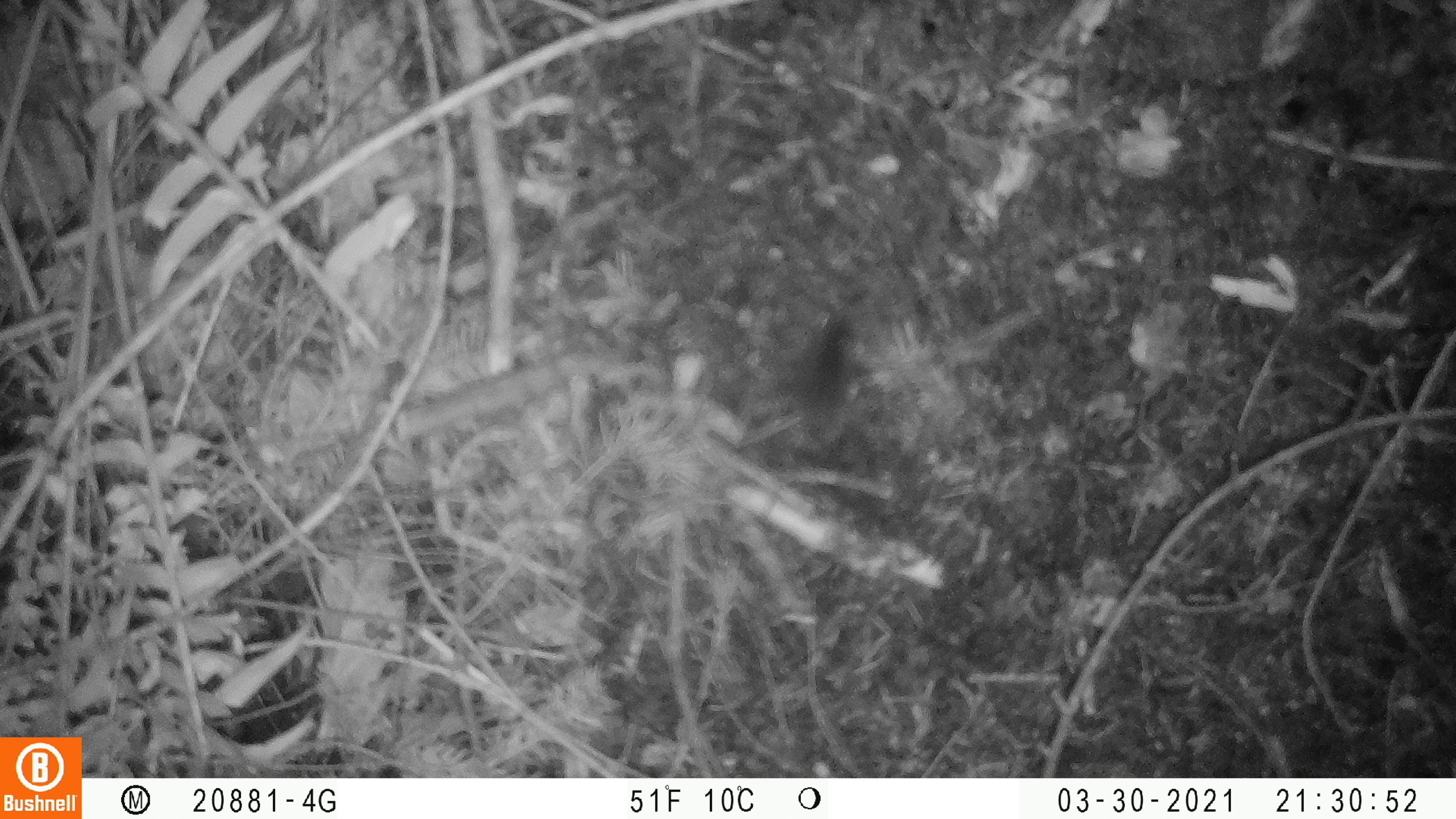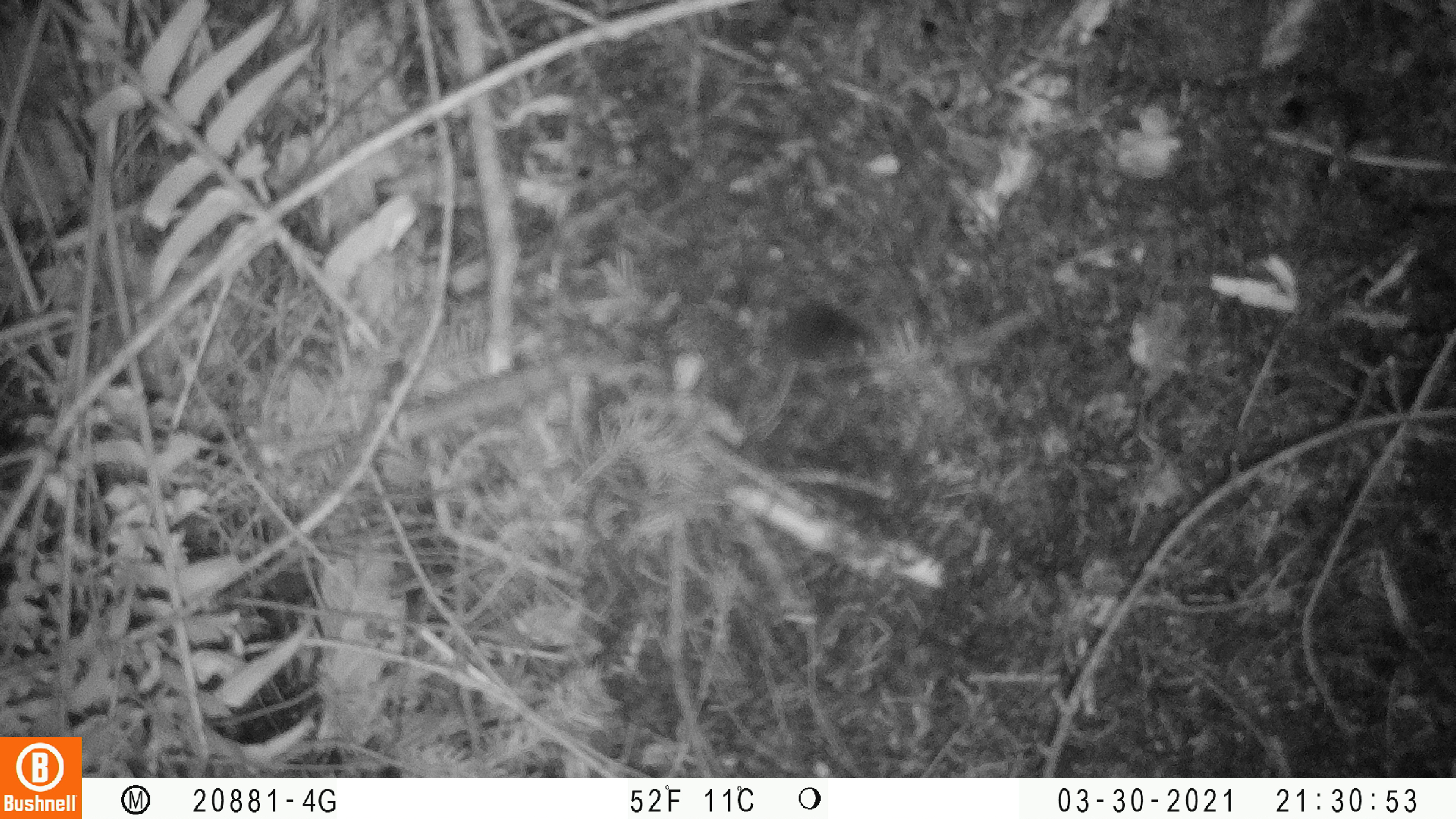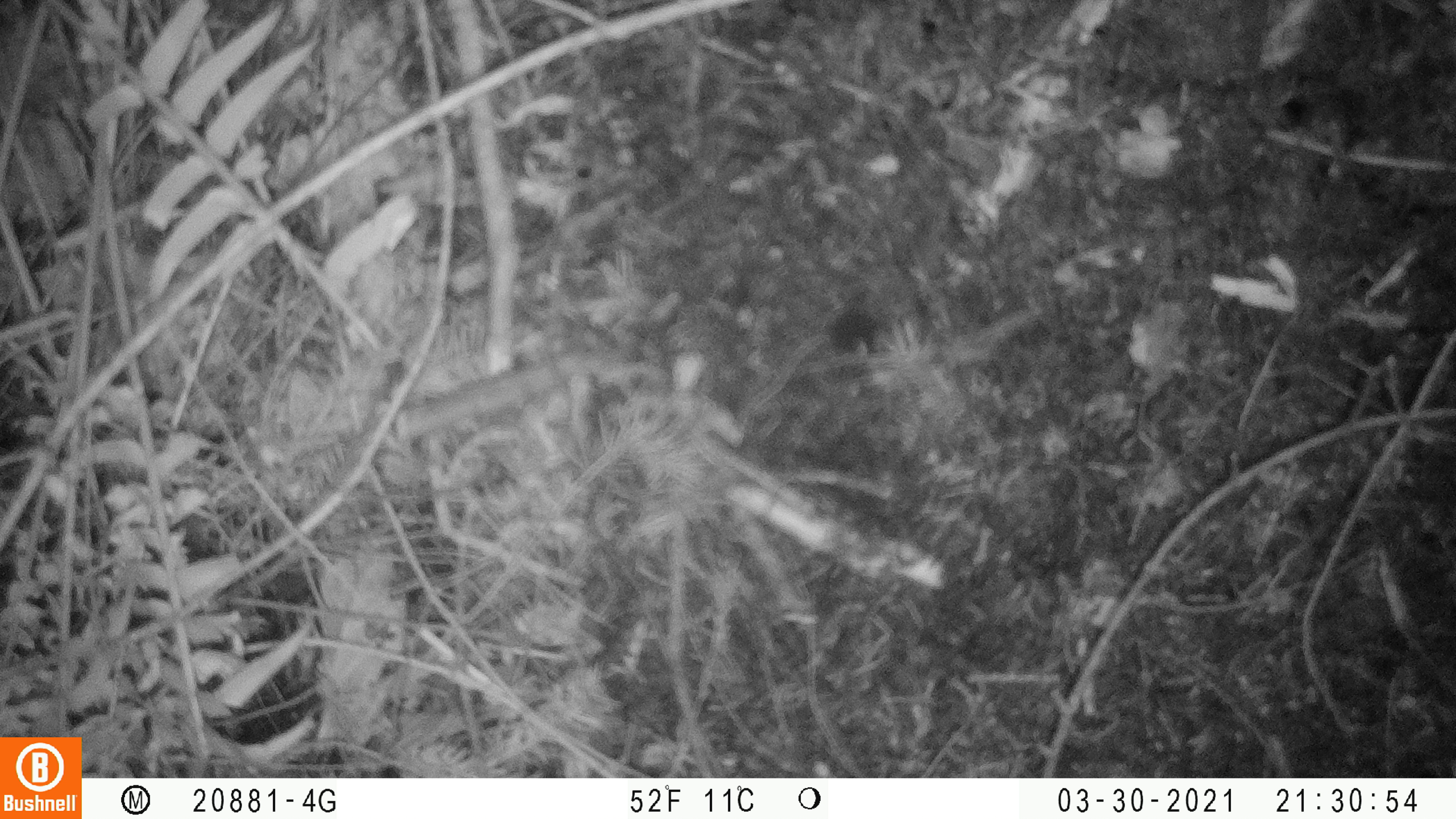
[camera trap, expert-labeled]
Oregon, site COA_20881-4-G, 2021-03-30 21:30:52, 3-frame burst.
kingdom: Animalia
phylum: Chordata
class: Mammalia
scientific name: Mammalia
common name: small mammal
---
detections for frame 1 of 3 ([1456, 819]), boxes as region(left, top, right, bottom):
small mammal: region(722, 259, 920, 554)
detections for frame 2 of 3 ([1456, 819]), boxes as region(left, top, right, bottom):
small mammal: region(692, 265, 933, 450)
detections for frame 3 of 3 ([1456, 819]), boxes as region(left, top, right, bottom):
small mammal: region(697, 264, 980, 432)